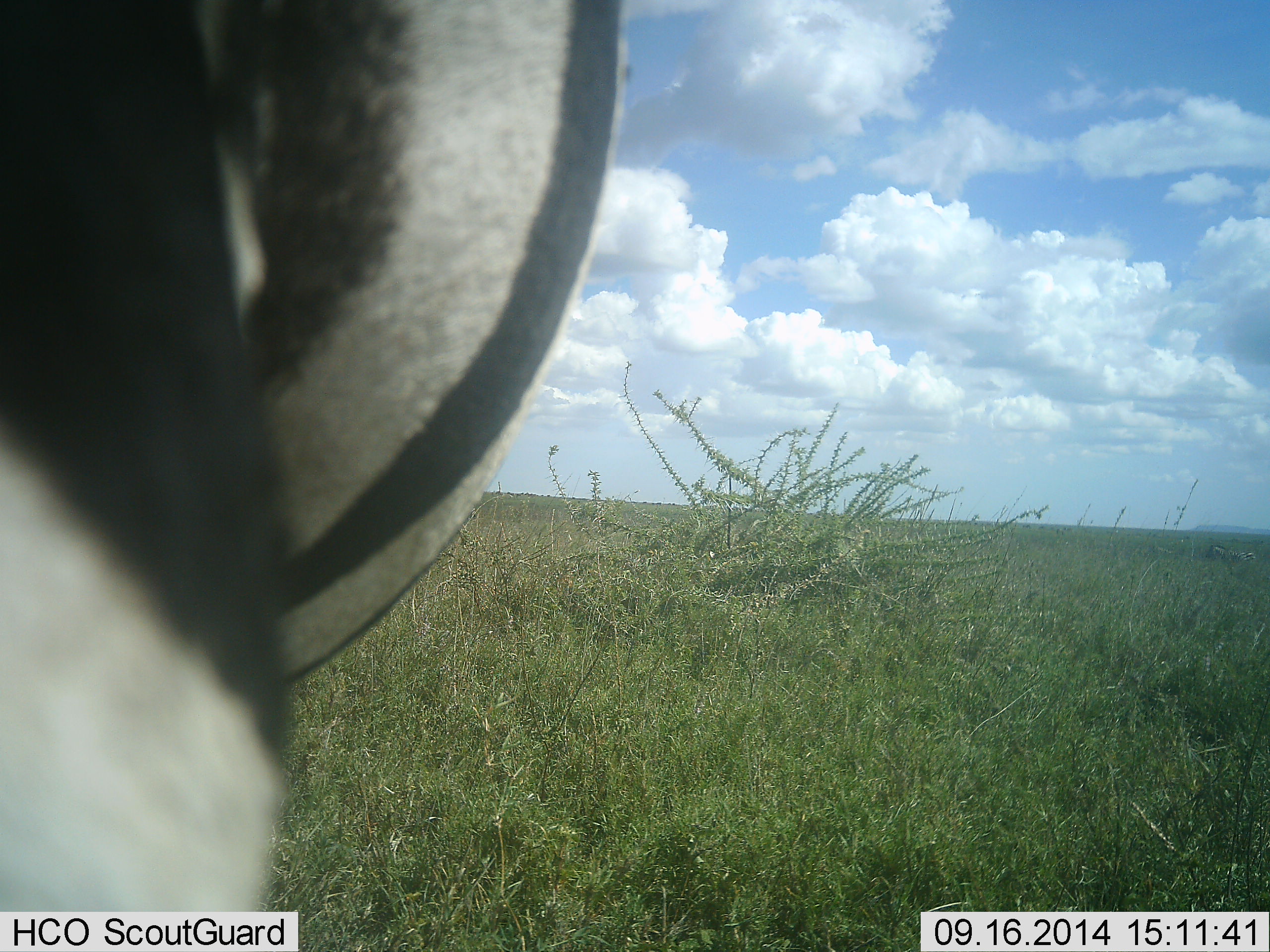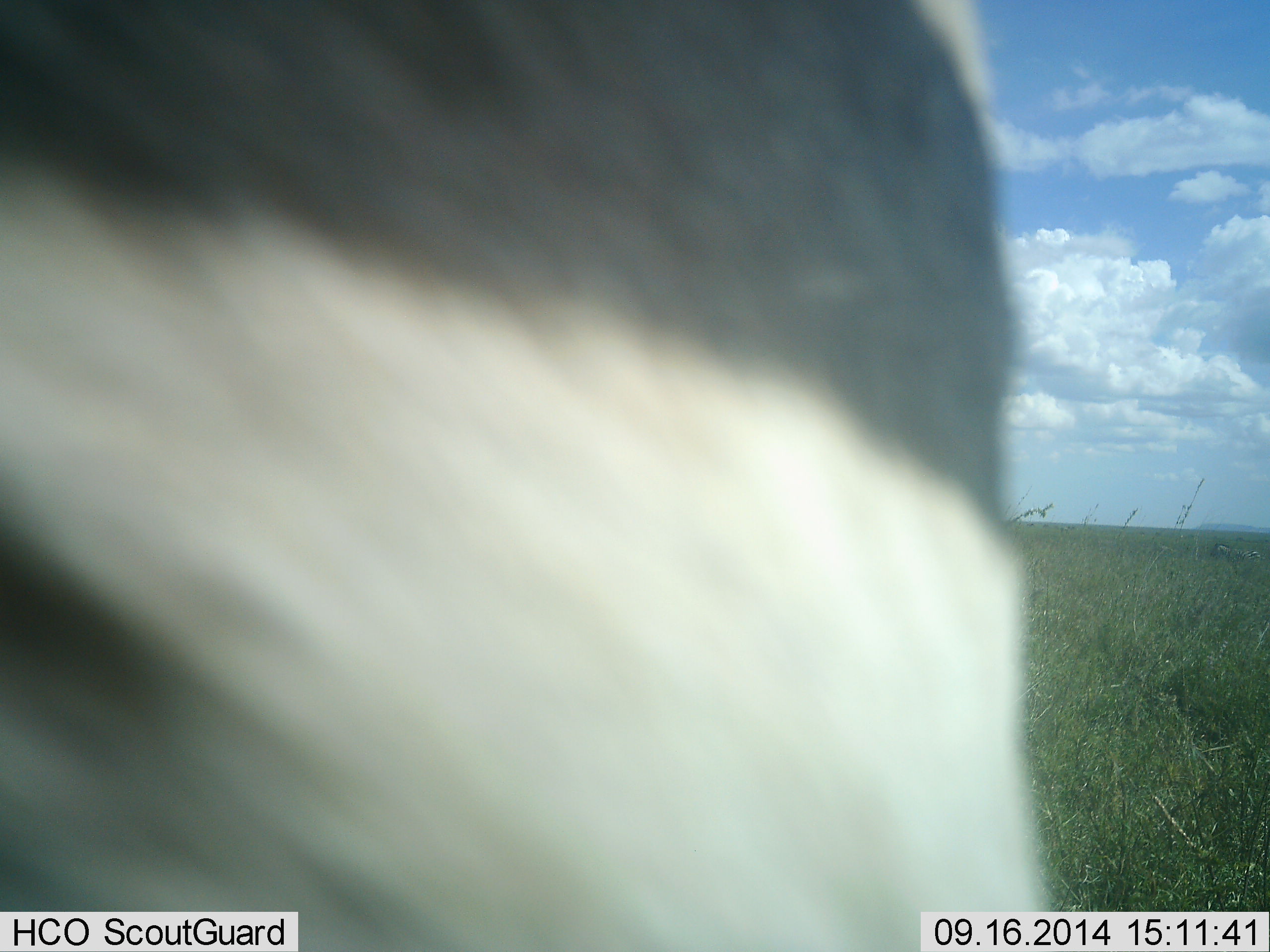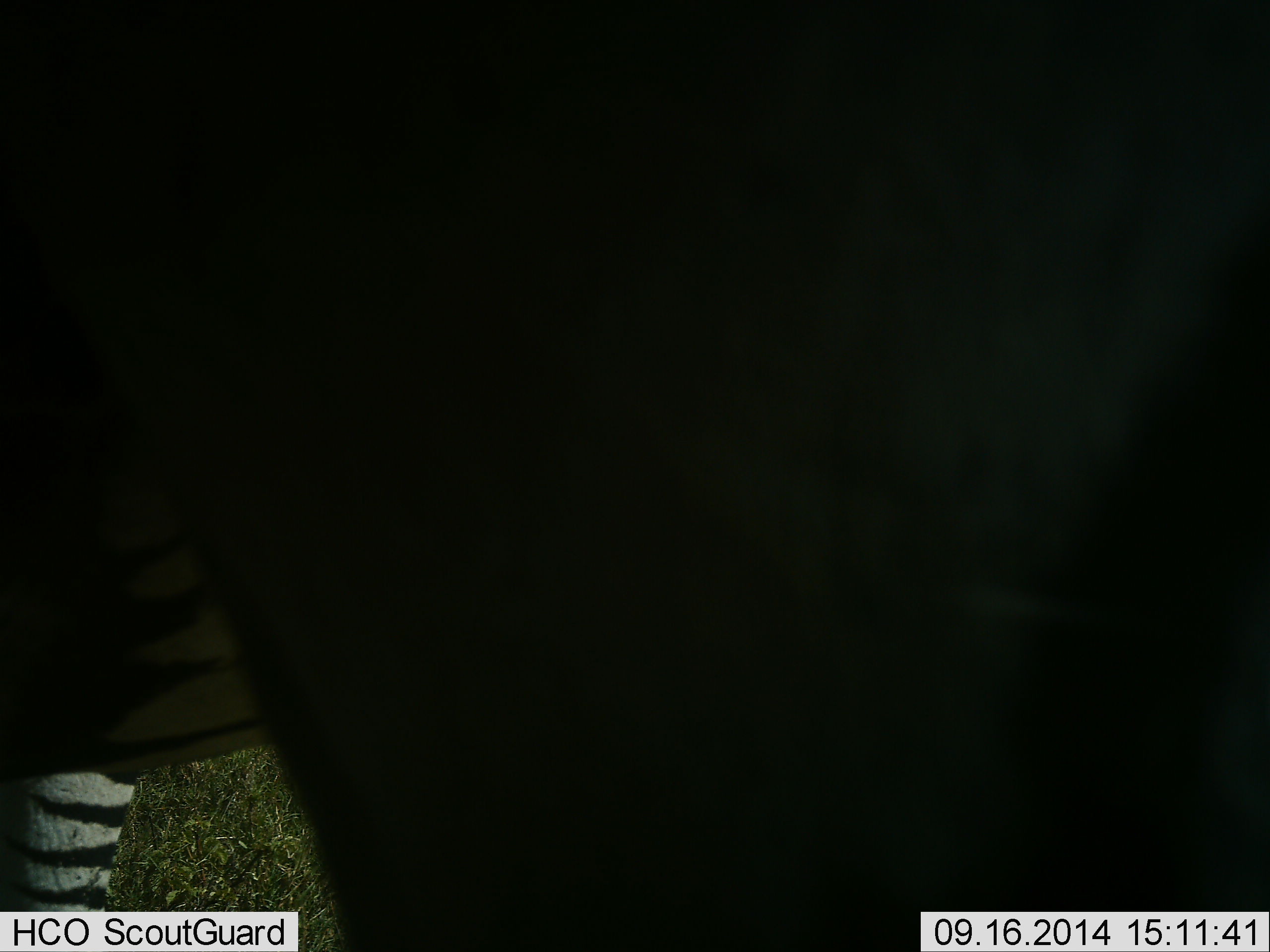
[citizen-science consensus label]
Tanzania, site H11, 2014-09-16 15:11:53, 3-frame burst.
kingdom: Animalia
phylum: Chordata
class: Mammalia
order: Perissodactyla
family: Equidae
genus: Equus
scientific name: Equus quagga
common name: plains zebra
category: zebra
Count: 1.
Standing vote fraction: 50%.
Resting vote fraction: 0%.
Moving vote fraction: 60%.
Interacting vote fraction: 0%.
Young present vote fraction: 0%.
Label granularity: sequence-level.